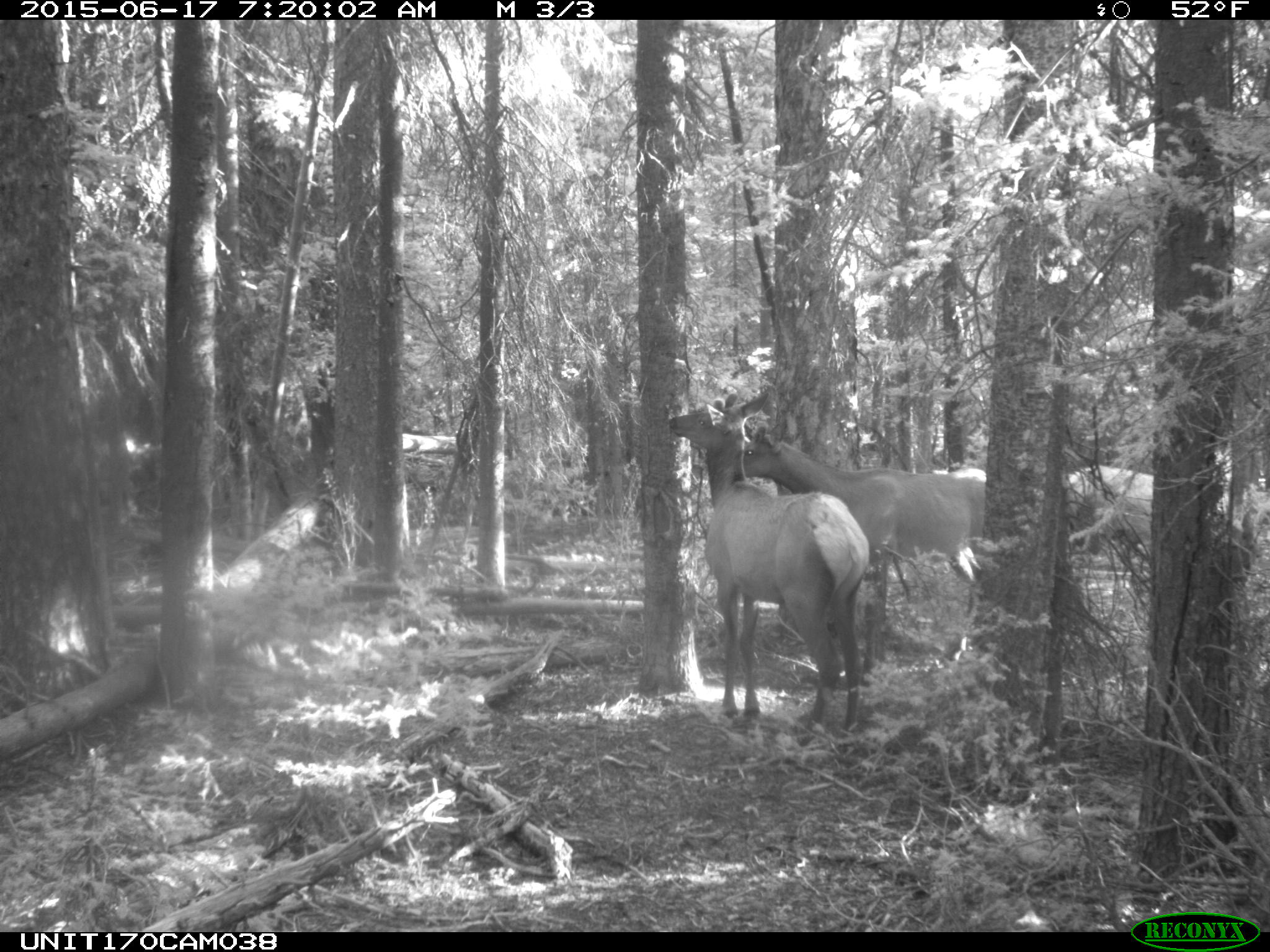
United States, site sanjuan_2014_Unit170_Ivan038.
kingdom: Animalia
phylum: Chordata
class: Mammalia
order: Artiodactyla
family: Cervidae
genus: Cervus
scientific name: Cervus elaphus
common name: red deer